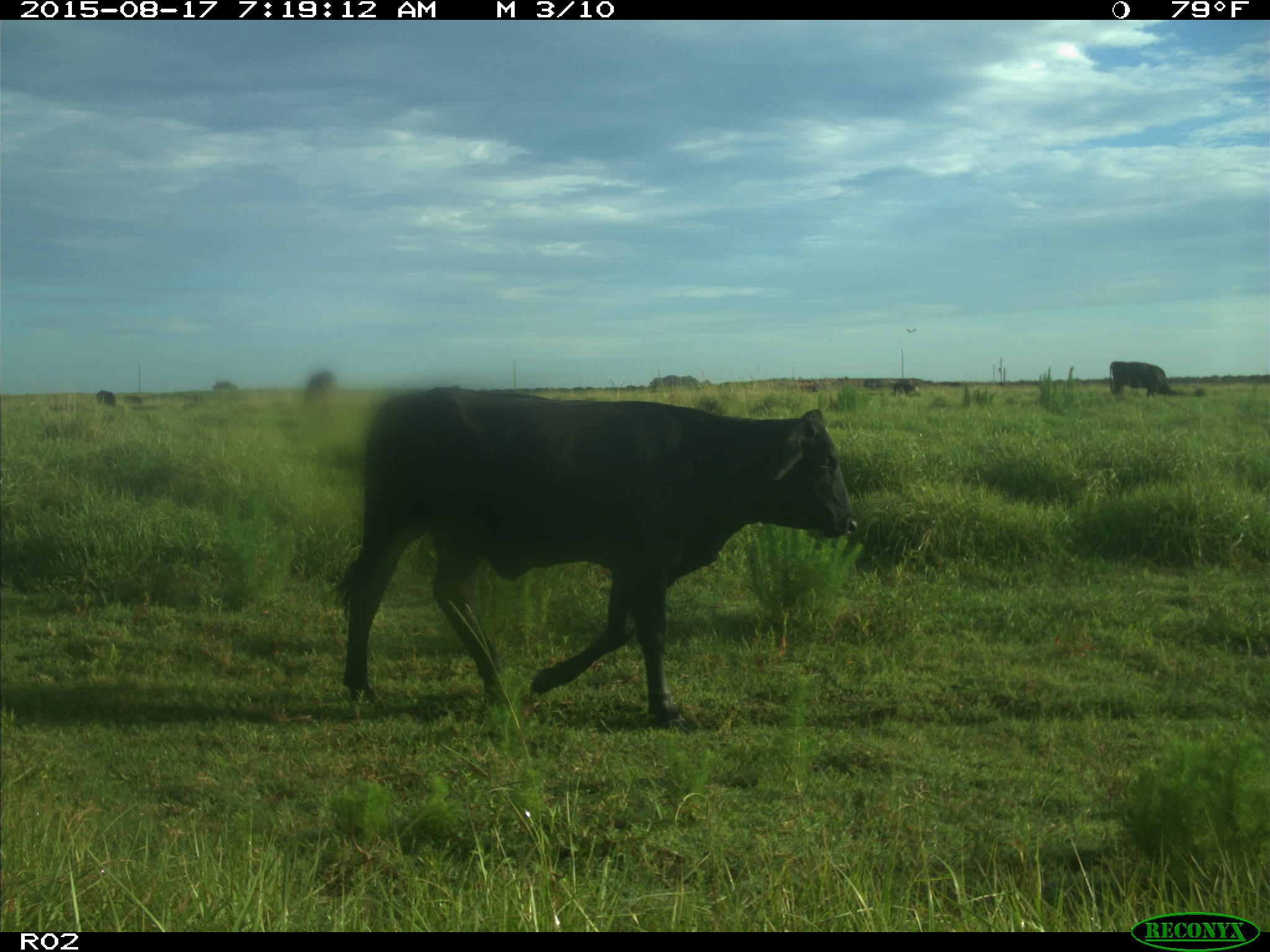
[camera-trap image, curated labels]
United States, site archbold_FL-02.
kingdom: Animalia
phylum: Chordata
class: Mammalia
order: Artiodactyla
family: Bovidae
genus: Bos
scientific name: Bos taurus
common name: domestic cow